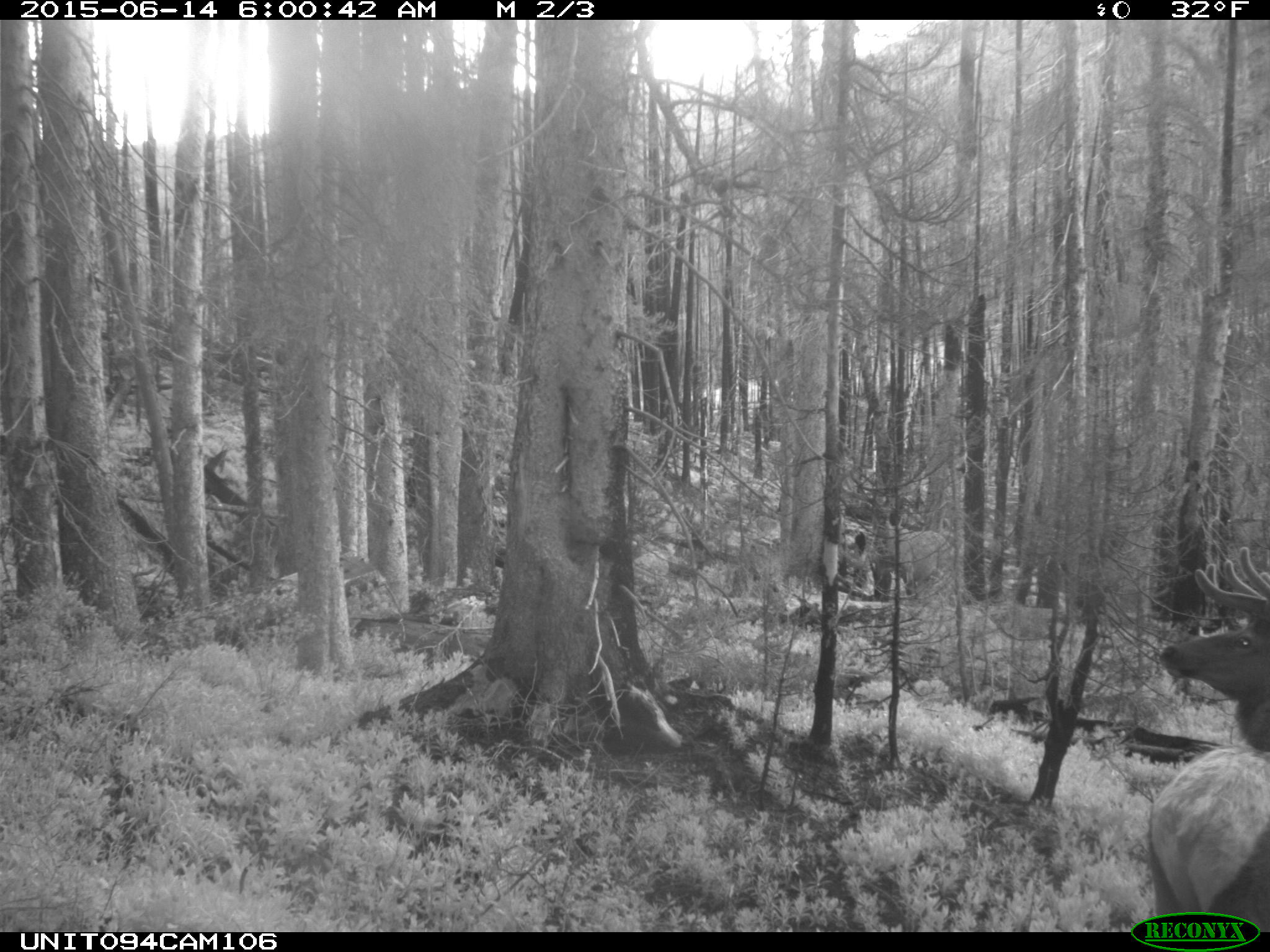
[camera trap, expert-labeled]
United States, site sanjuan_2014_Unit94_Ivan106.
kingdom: Animalia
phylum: Chordata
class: Mammalia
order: Artiodactyla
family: Cervidae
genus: Cervus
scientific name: Cervus elaphus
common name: red deer